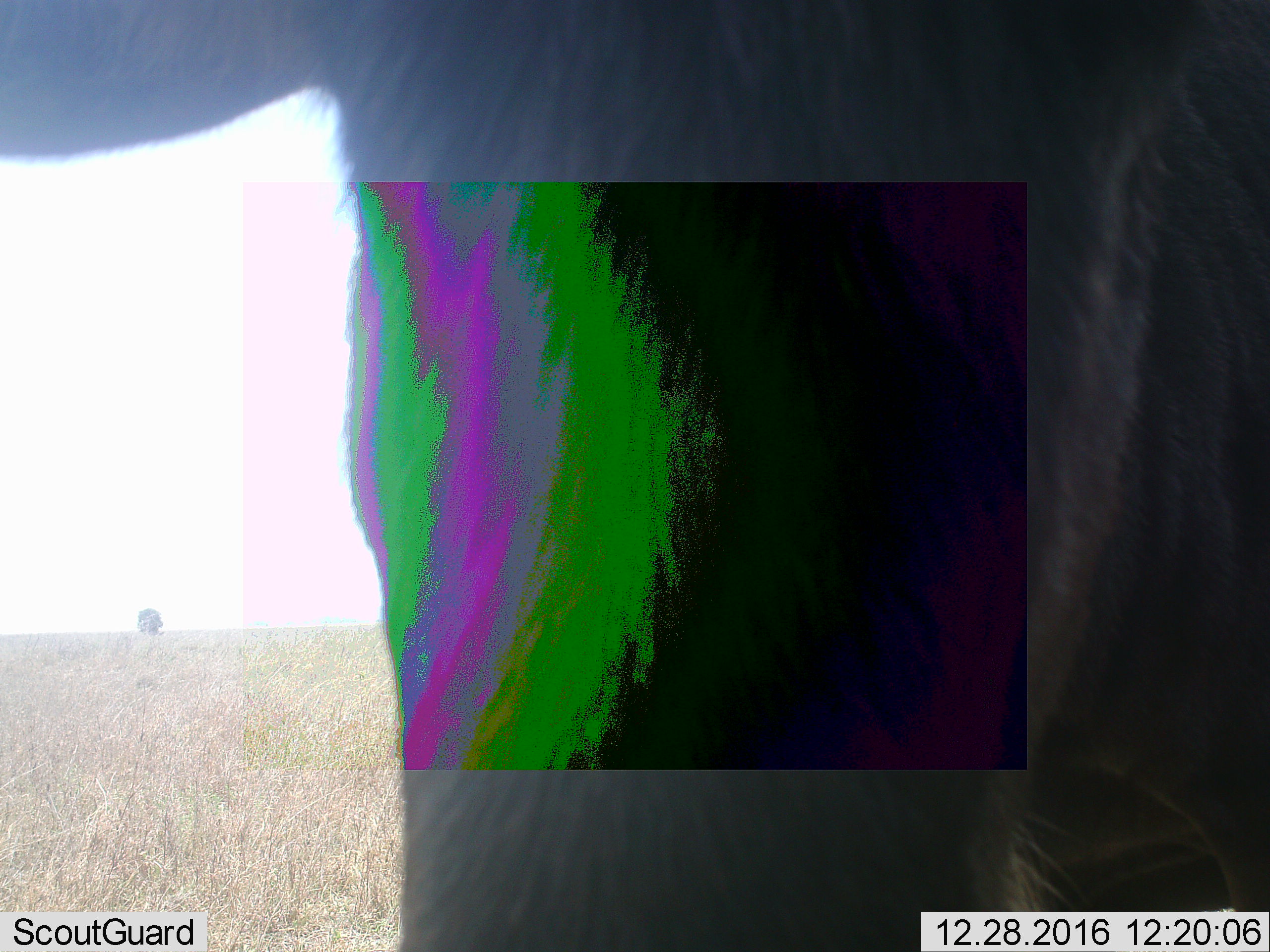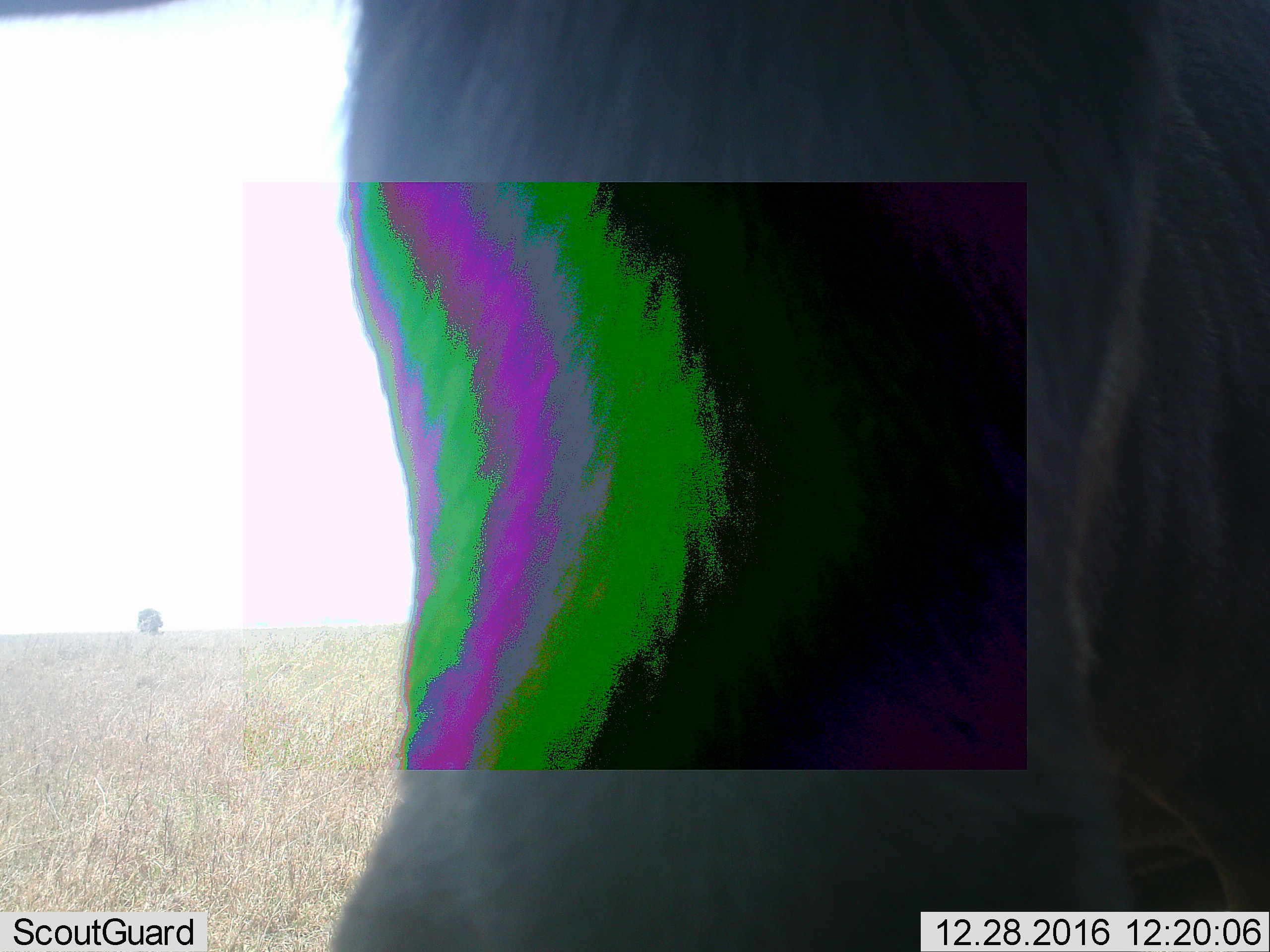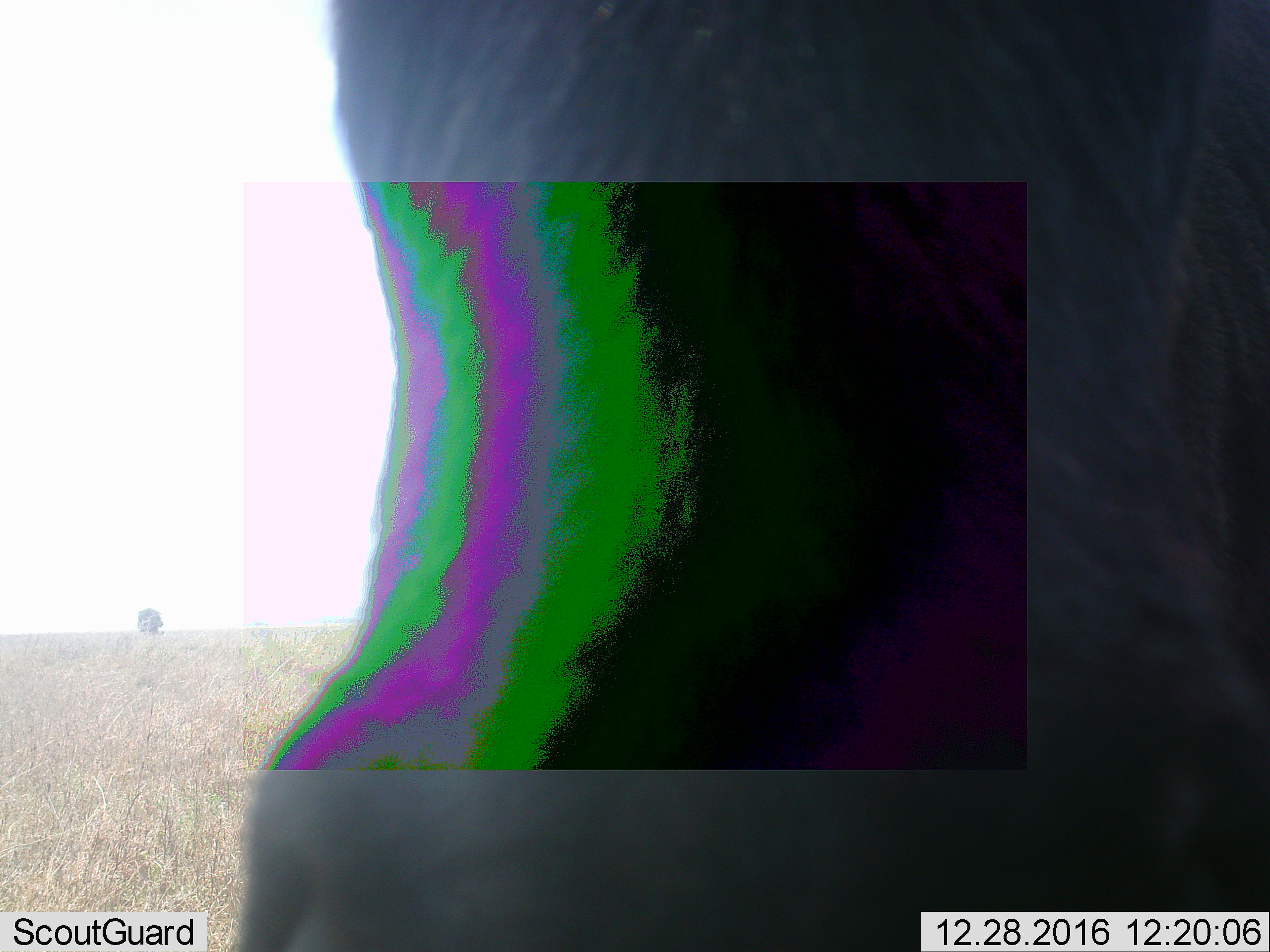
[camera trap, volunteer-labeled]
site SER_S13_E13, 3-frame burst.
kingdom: Animalia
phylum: Chordata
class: Mammalia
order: Artiodactyla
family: Bovidae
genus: Connochaetes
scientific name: Connochaetes taurinus taurinus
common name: blue wildebeest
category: wildebeestblue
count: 1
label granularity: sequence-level